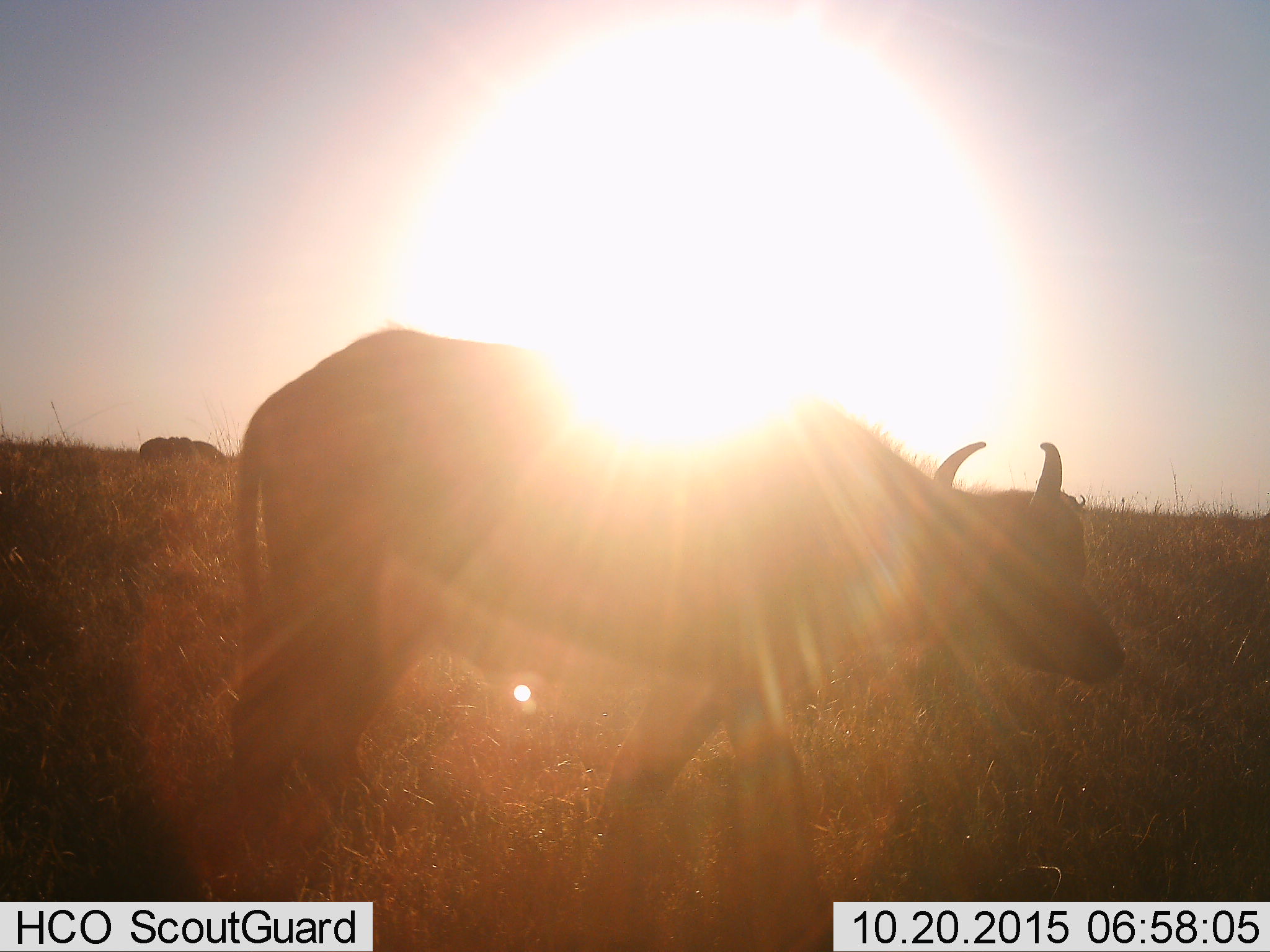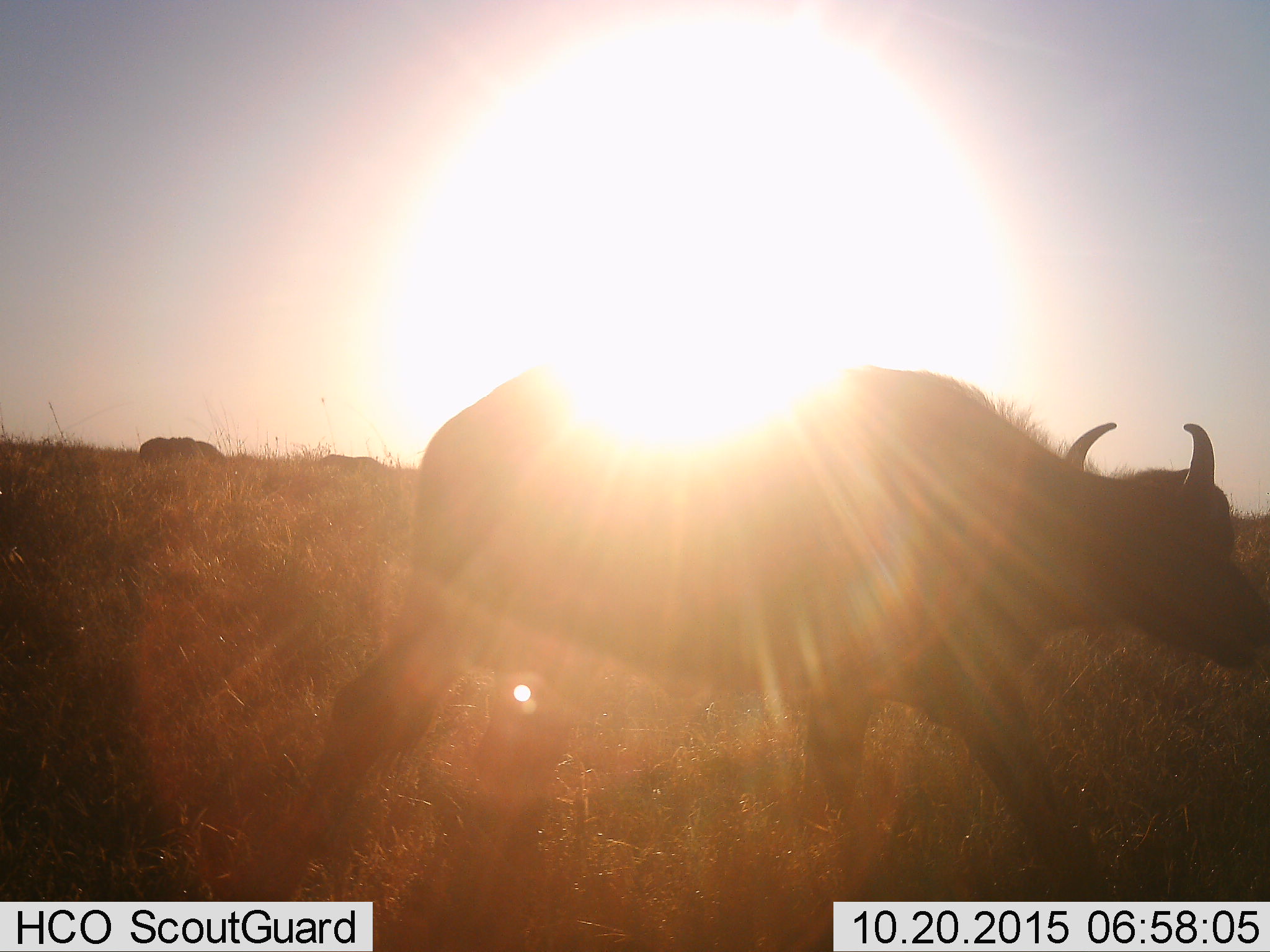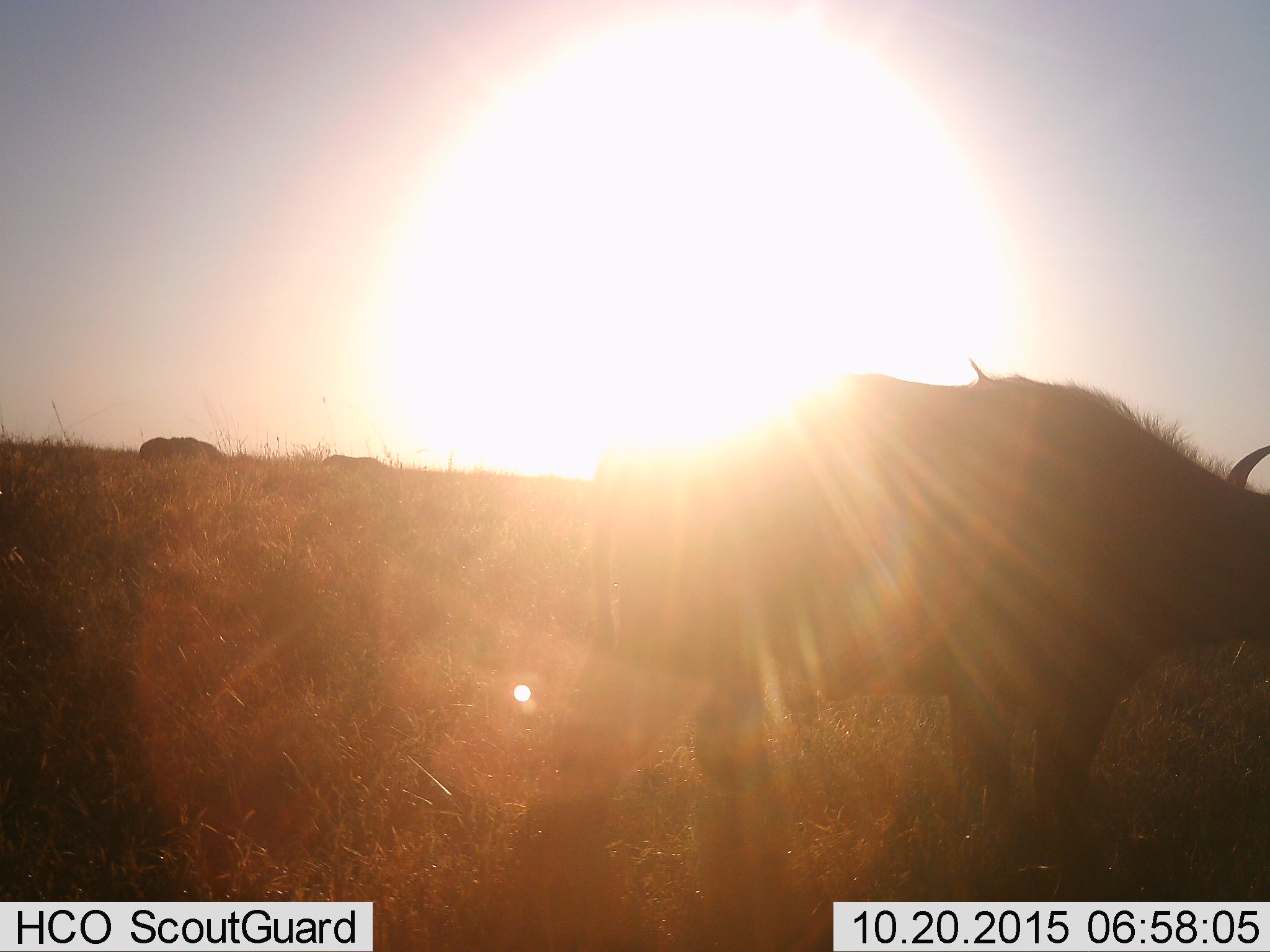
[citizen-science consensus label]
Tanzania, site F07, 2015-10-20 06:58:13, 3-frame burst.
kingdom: Animalia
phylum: Chordata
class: Mammalia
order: Artiodactyla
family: Bovidae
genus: Syncerus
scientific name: Syncerus caffer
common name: cape buffalo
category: buffalo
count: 3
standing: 9%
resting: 0%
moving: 100%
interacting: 0%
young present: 9%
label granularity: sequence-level